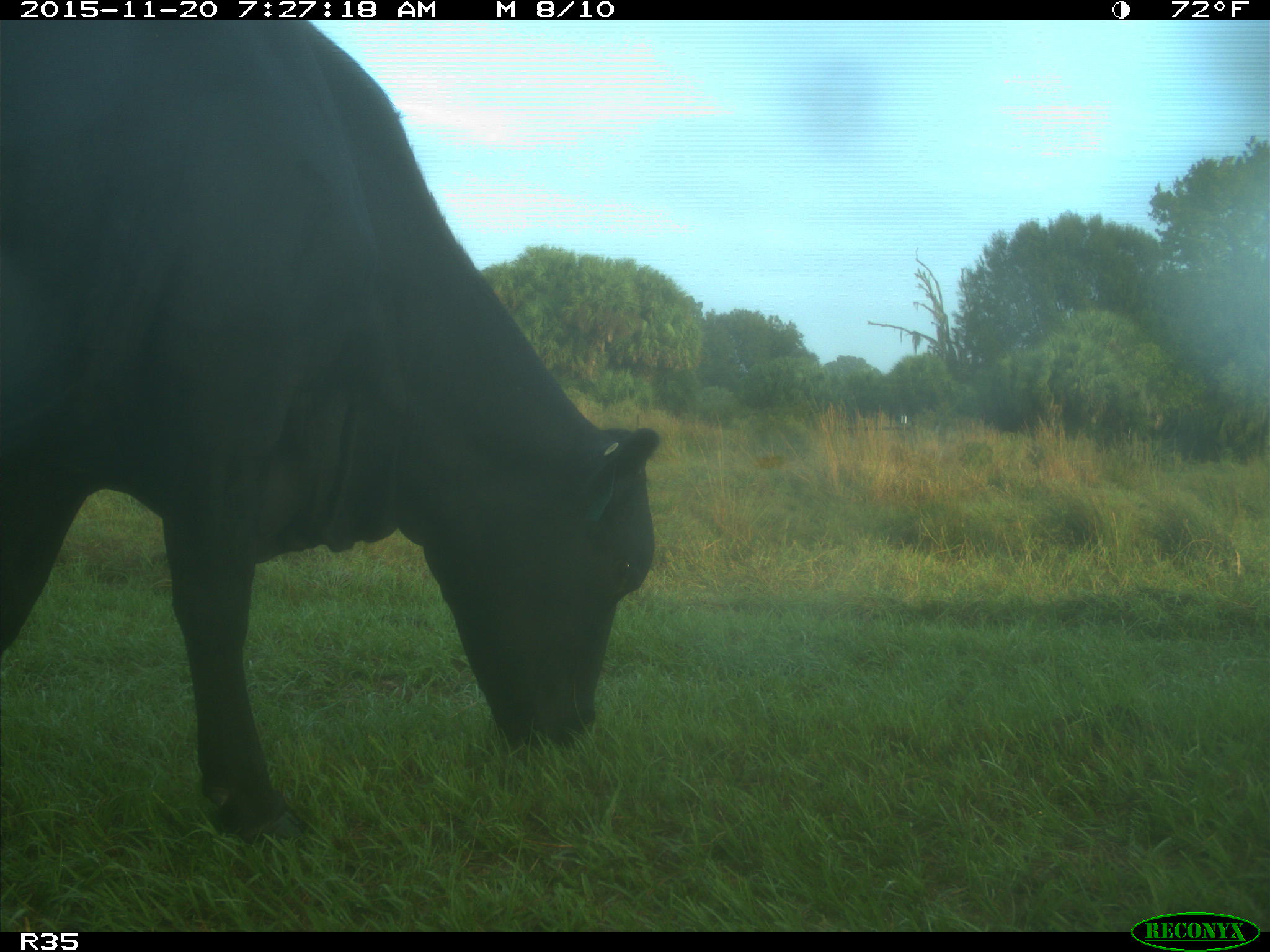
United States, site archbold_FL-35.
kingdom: Animalia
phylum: Chordata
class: Mammalia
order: Artiodactyla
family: Bovidae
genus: Bos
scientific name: Bos taurus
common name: domestic cow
Bos taurus (domestic cow).